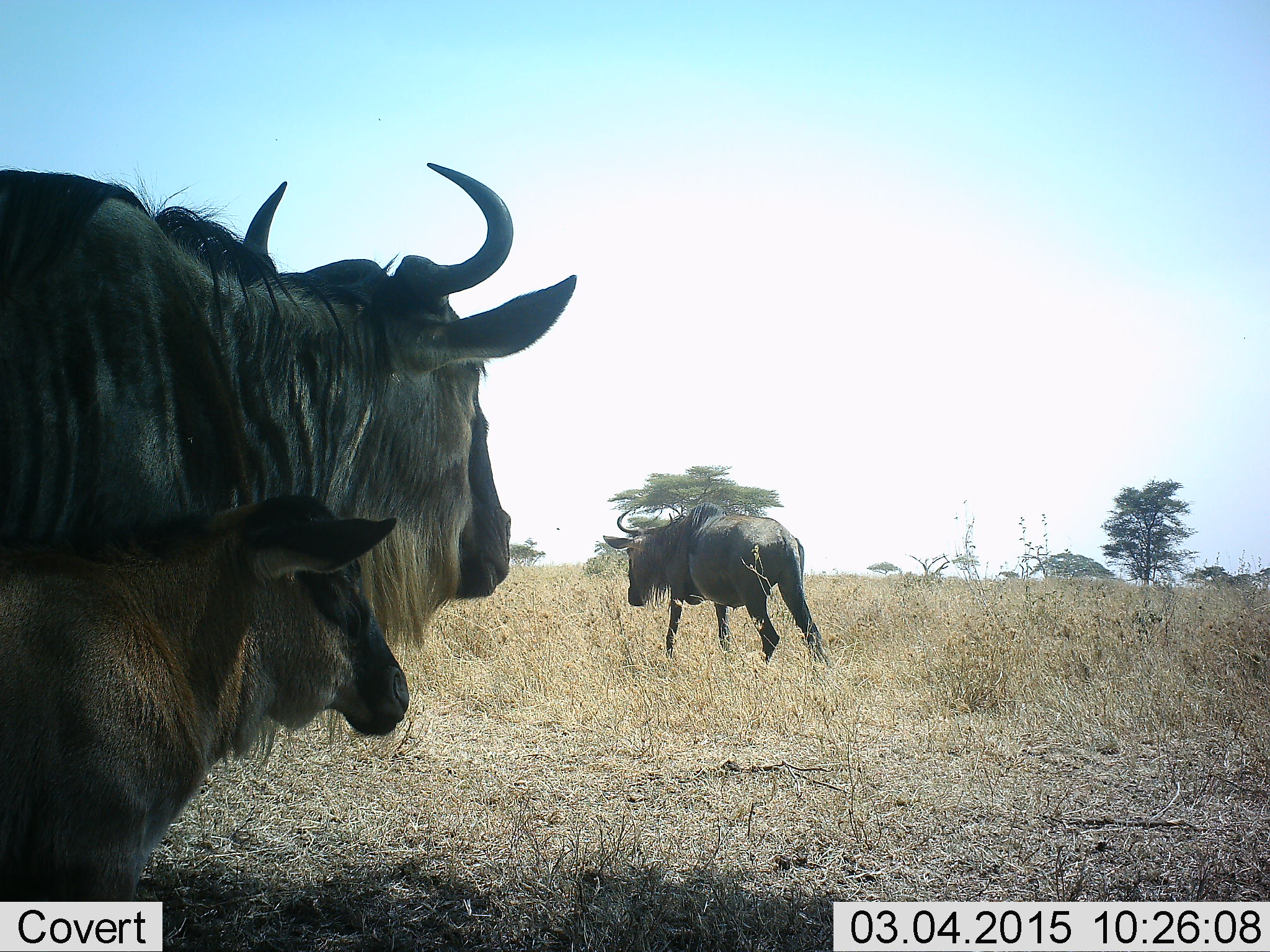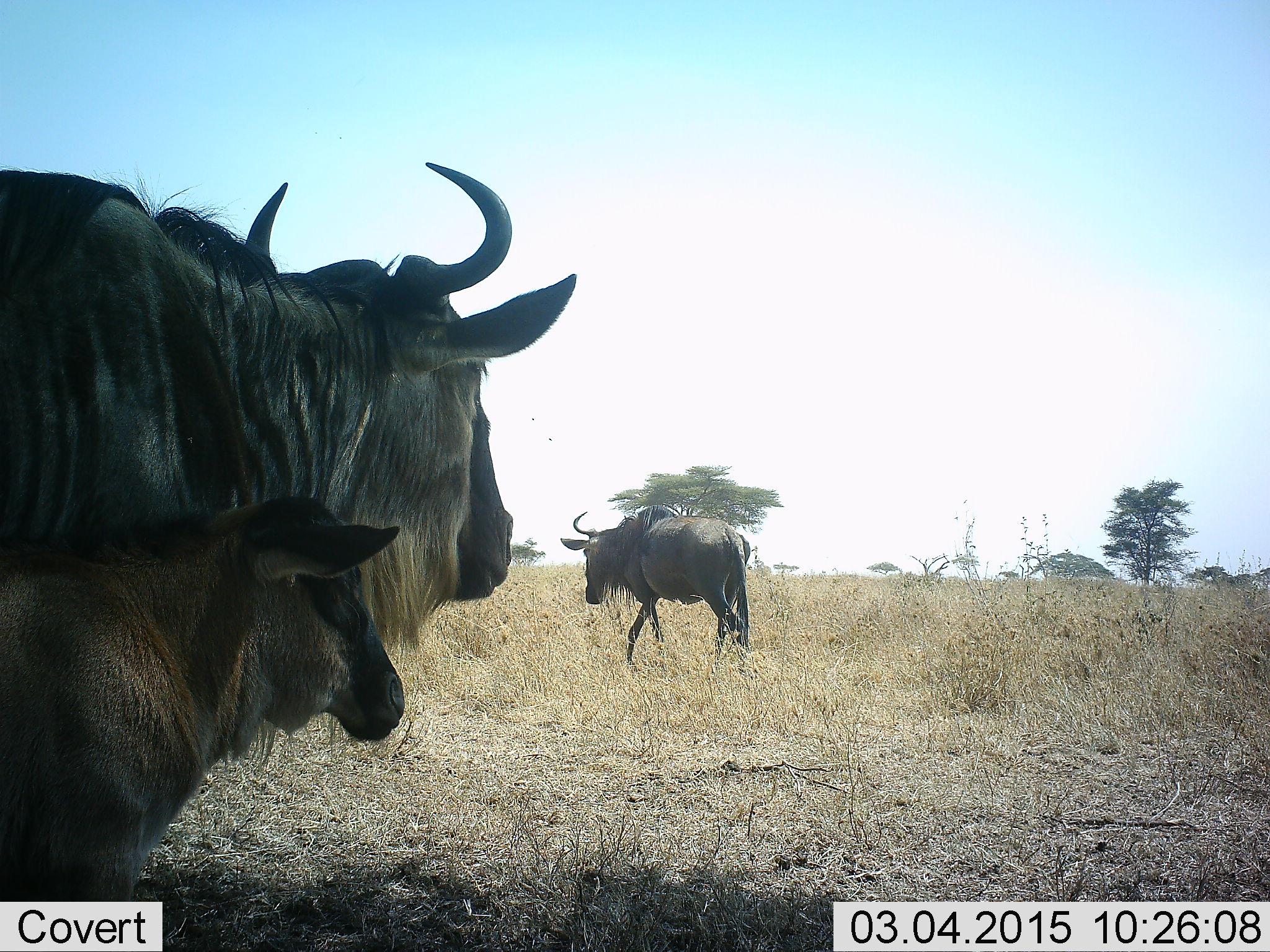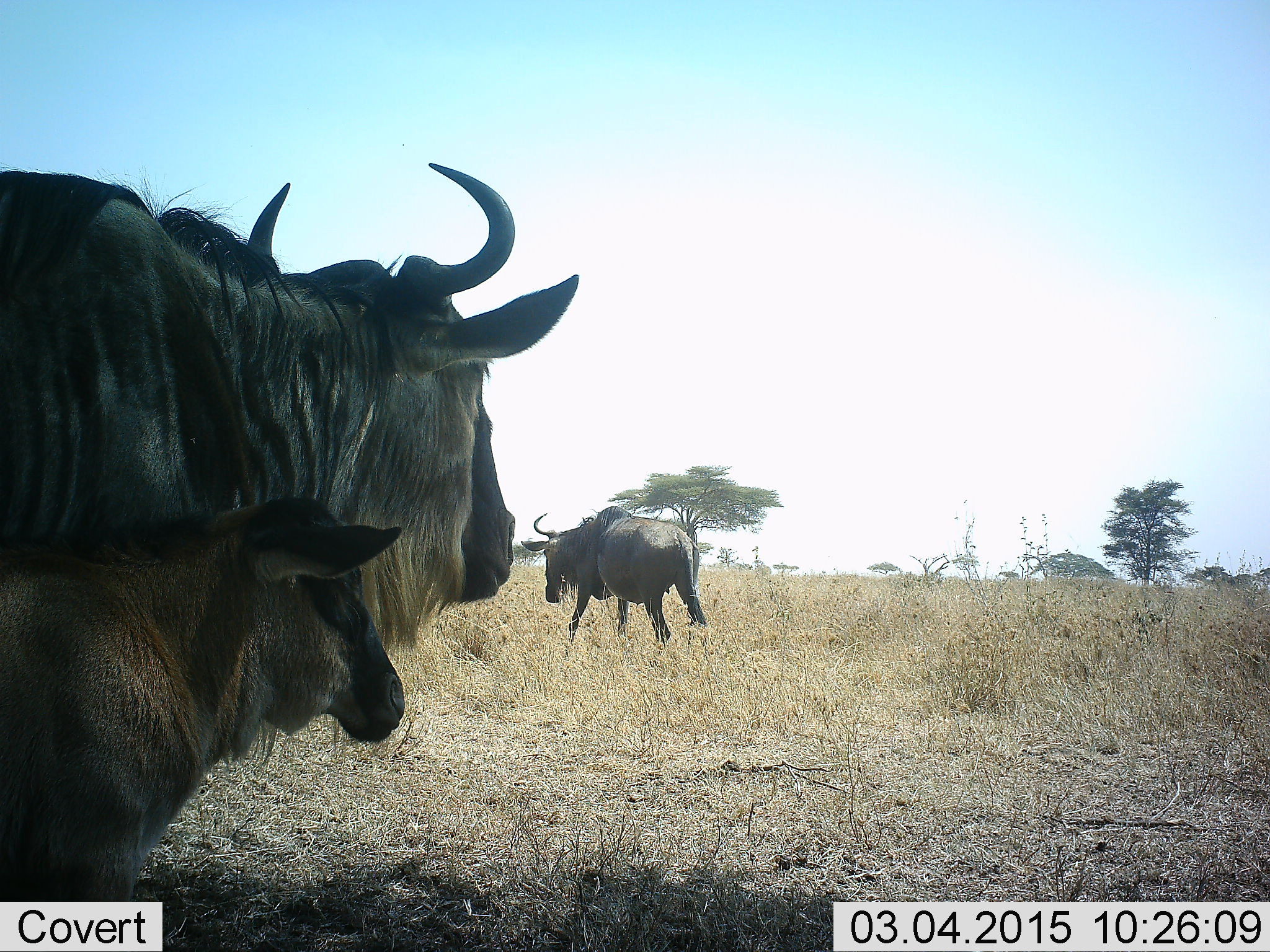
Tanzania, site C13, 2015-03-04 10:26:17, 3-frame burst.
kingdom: Animalia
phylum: Chordata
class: Mammalia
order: Artiodactyla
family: Bovidae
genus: Connochaetes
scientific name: Connochaetes taurinus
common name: blue wildebeest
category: wildebeest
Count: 3.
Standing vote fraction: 90%.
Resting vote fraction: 10%.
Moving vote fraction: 100%.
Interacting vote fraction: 10%.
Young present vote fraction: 80%.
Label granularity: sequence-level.